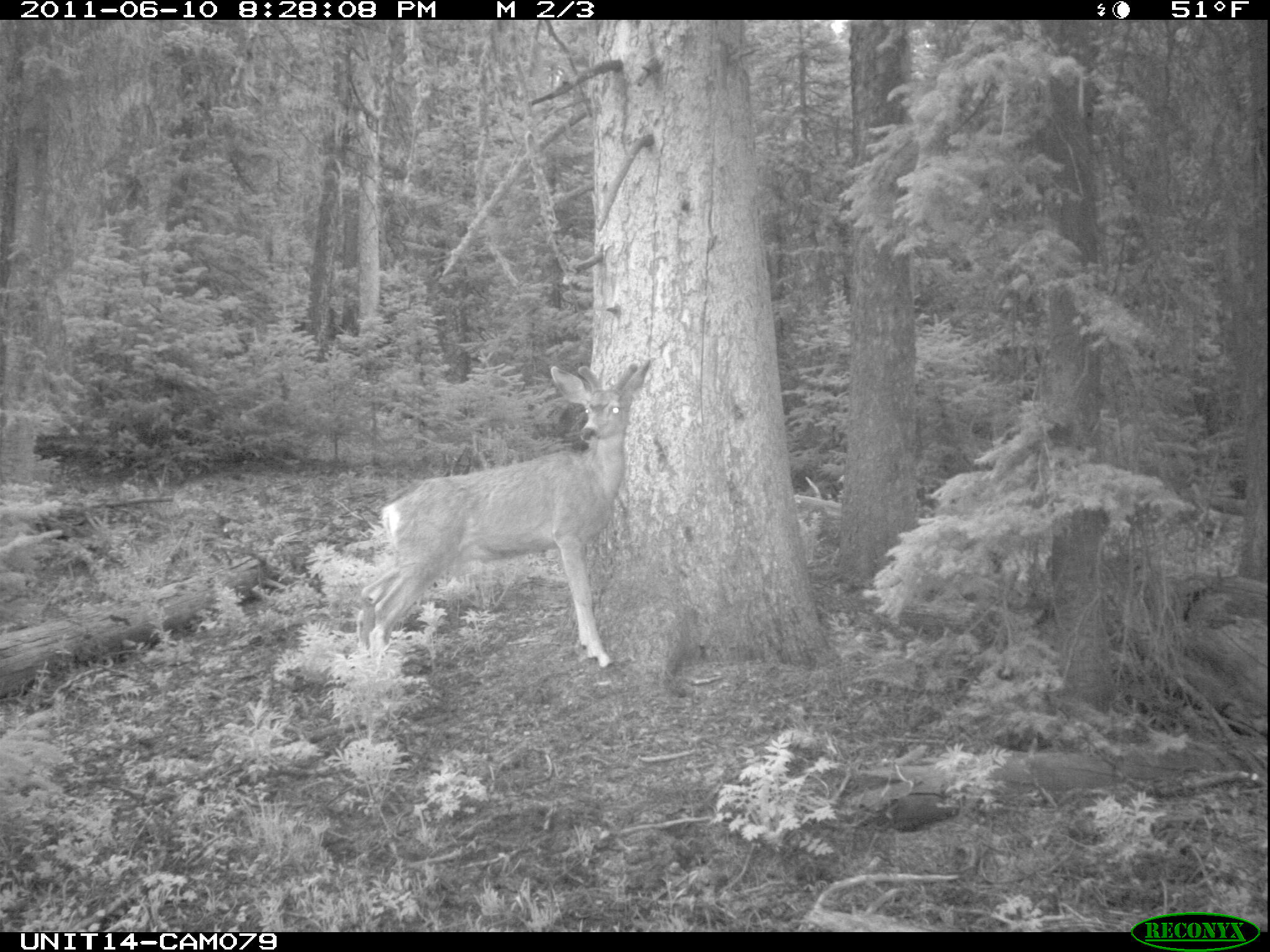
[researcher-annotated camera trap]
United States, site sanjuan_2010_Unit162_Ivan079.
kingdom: Animalia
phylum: Chordata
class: Mammalia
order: Artiodactyla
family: Cervidae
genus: Odocoileus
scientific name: Odocoileus hemionus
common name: mule deer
Odocoileus hemionus (mule deer).